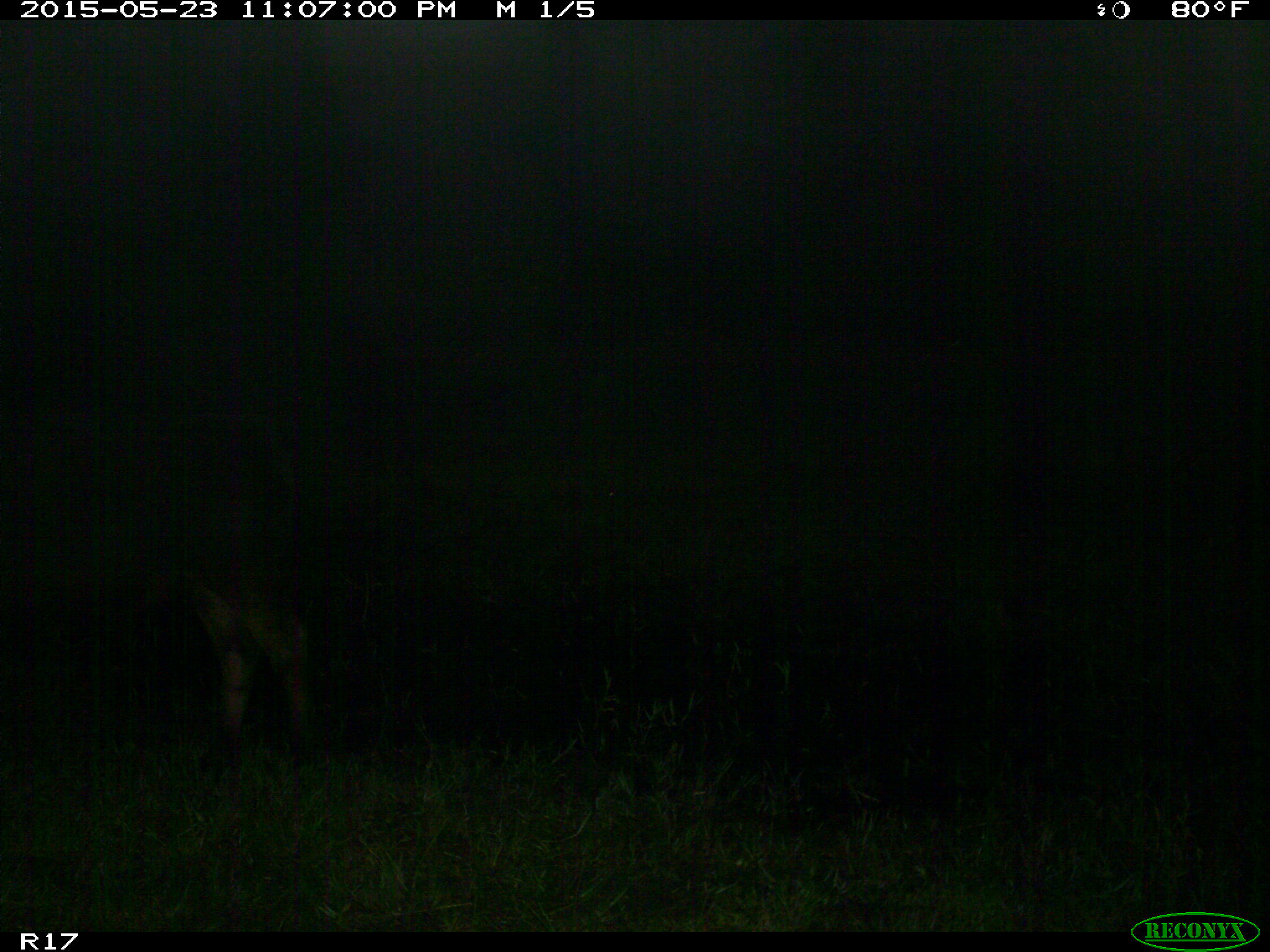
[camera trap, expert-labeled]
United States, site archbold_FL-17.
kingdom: Animalia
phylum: Chordata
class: Mammalia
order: Artiodactyla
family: Bovidae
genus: Bos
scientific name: Bos taurus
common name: domestic cow